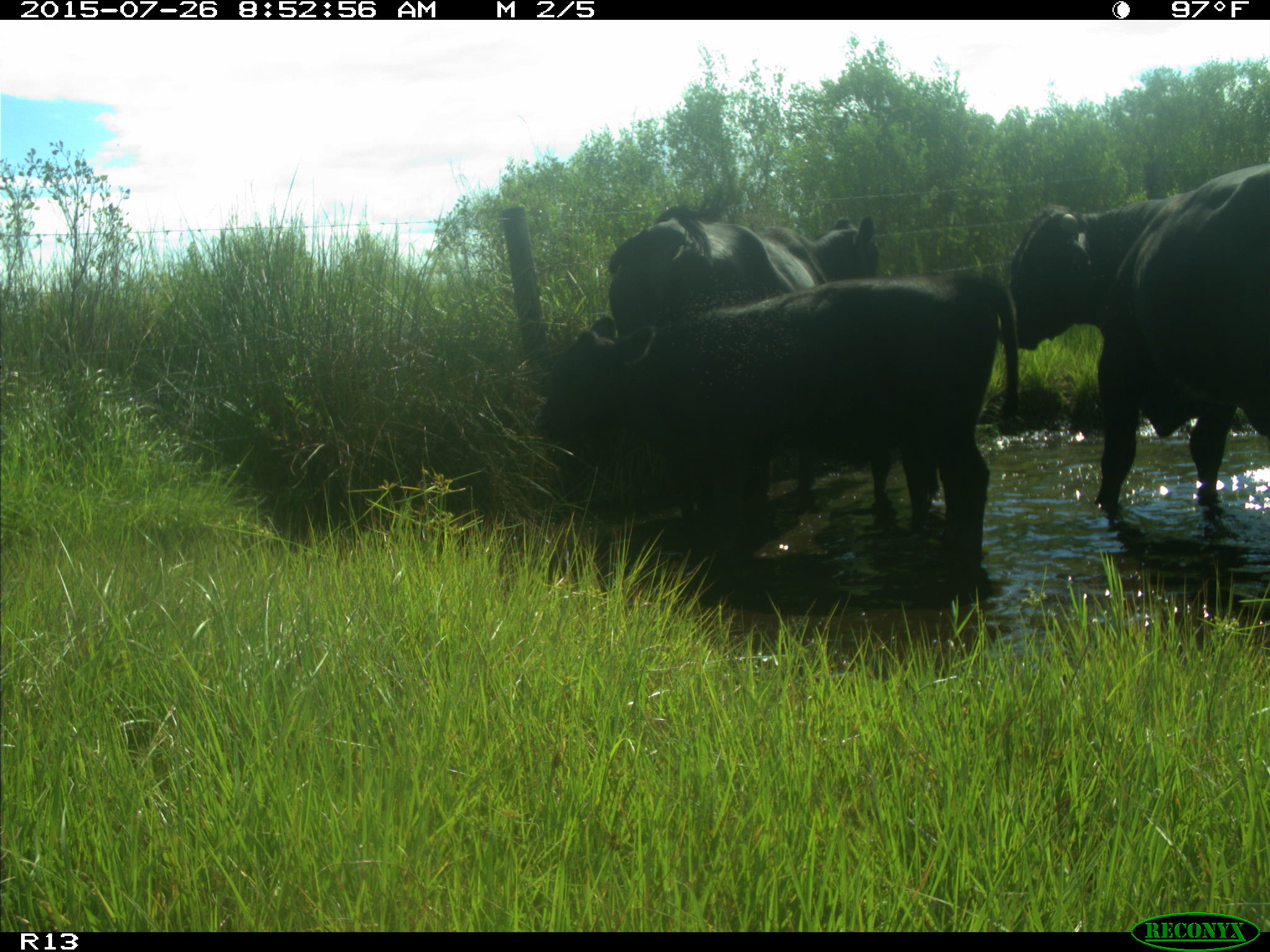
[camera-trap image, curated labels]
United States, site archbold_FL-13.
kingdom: Animalia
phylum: Chordata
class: Mammalia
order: Artiodactyla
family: Bovidae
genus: Bos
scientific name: Bos taurus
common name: domestic cow